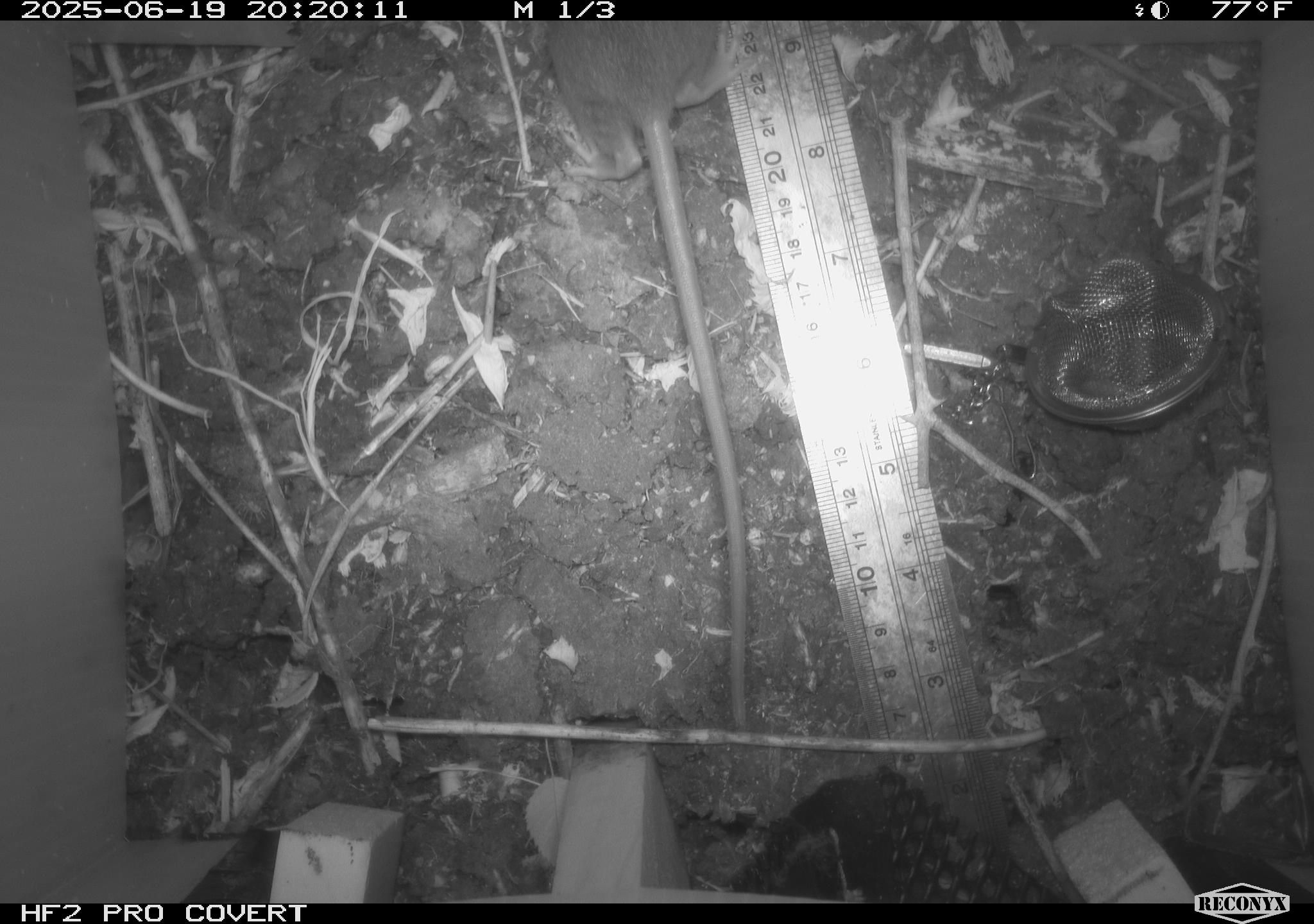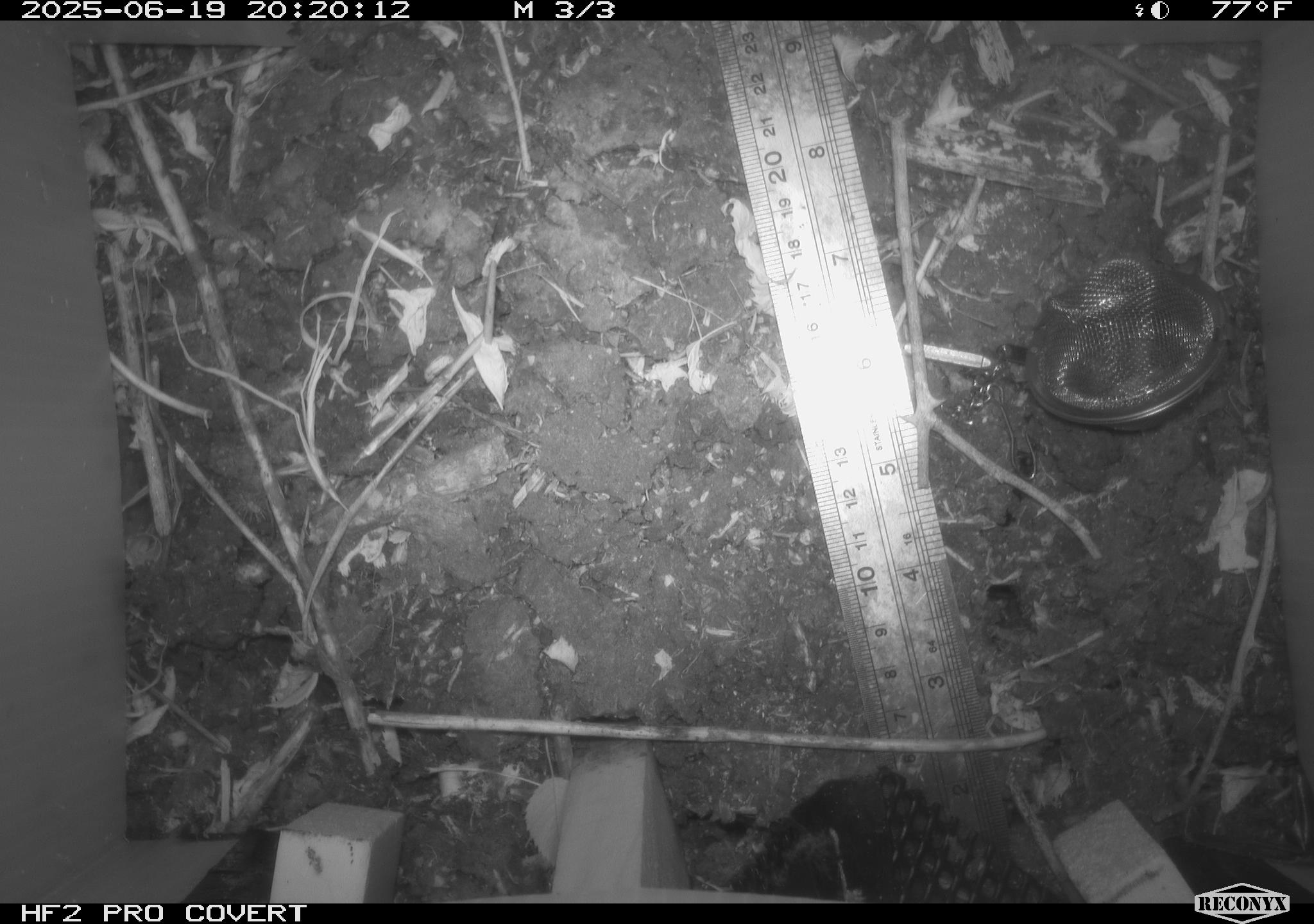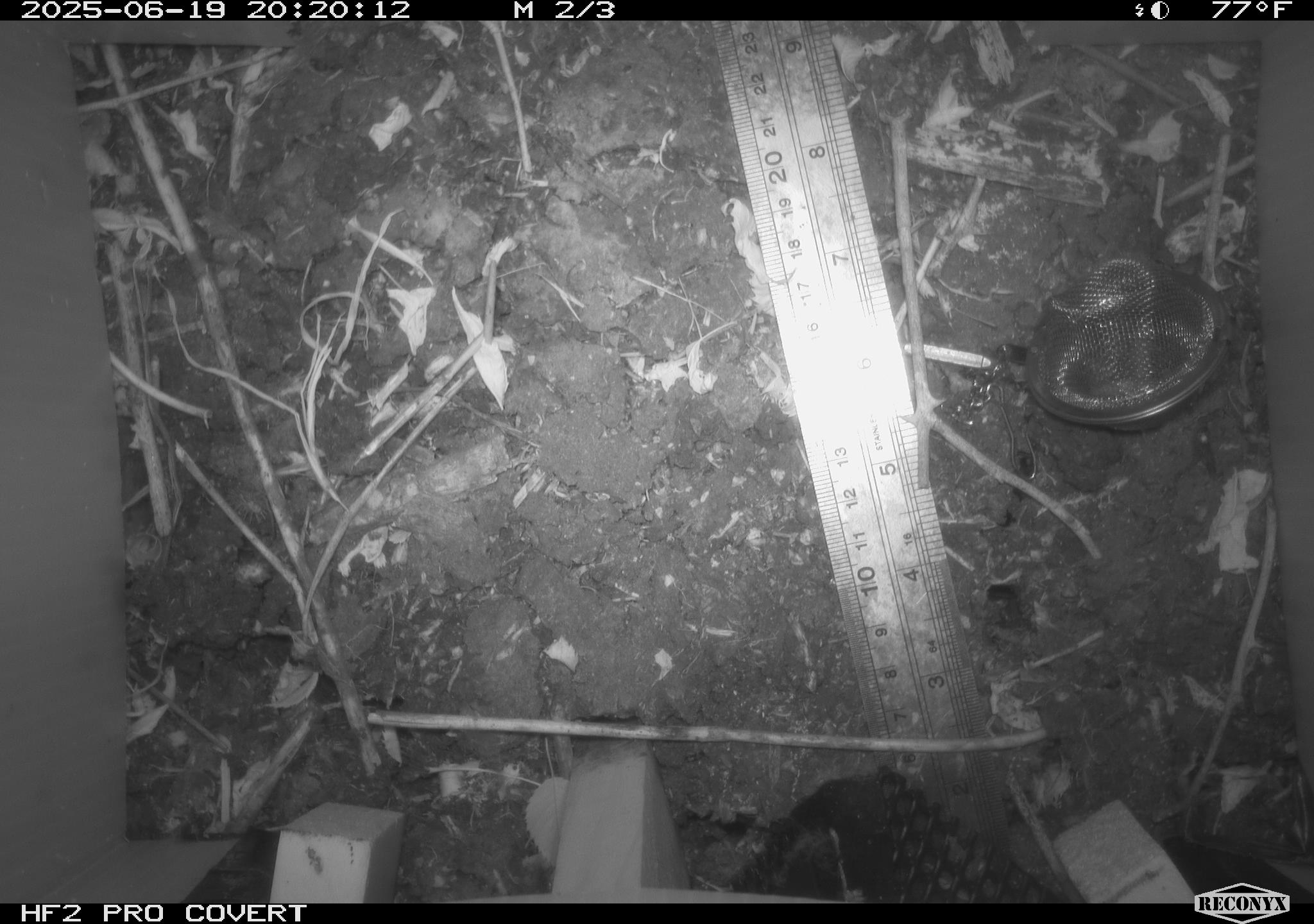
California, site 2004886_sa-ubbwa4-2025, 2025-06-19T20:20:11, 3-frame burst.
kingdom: Animalia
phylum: Chordata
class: Mammalia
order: Rodentia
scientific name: Rodentia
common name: rodent